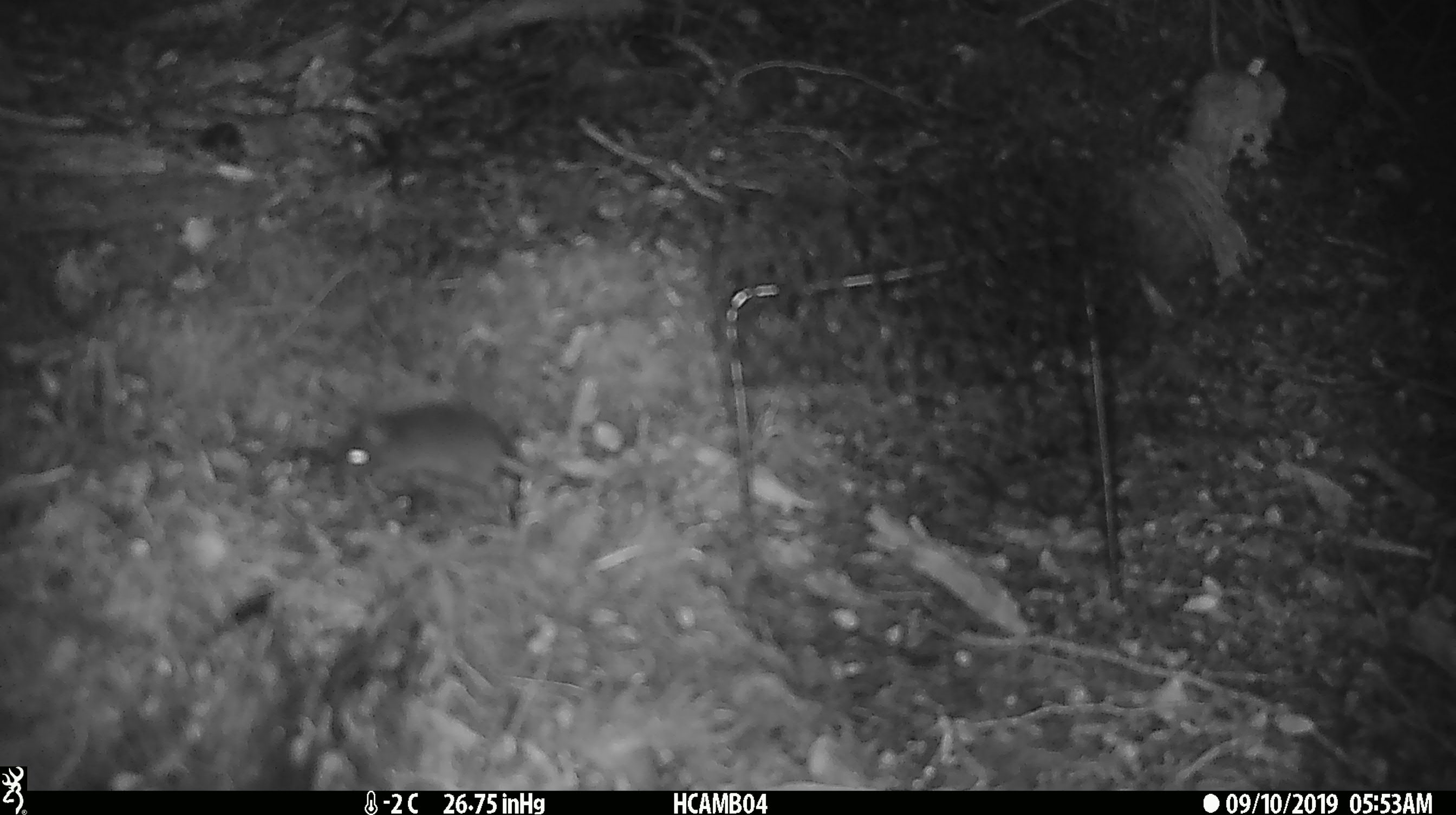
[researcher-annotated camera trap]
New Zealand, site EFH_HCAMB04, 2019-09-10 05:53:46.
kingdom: Animalia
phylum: Chordata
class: Mammalia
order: Rodentia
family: Muridae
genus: Mus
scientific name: Mus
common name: mouse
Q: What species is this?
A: Mouse (Mus).